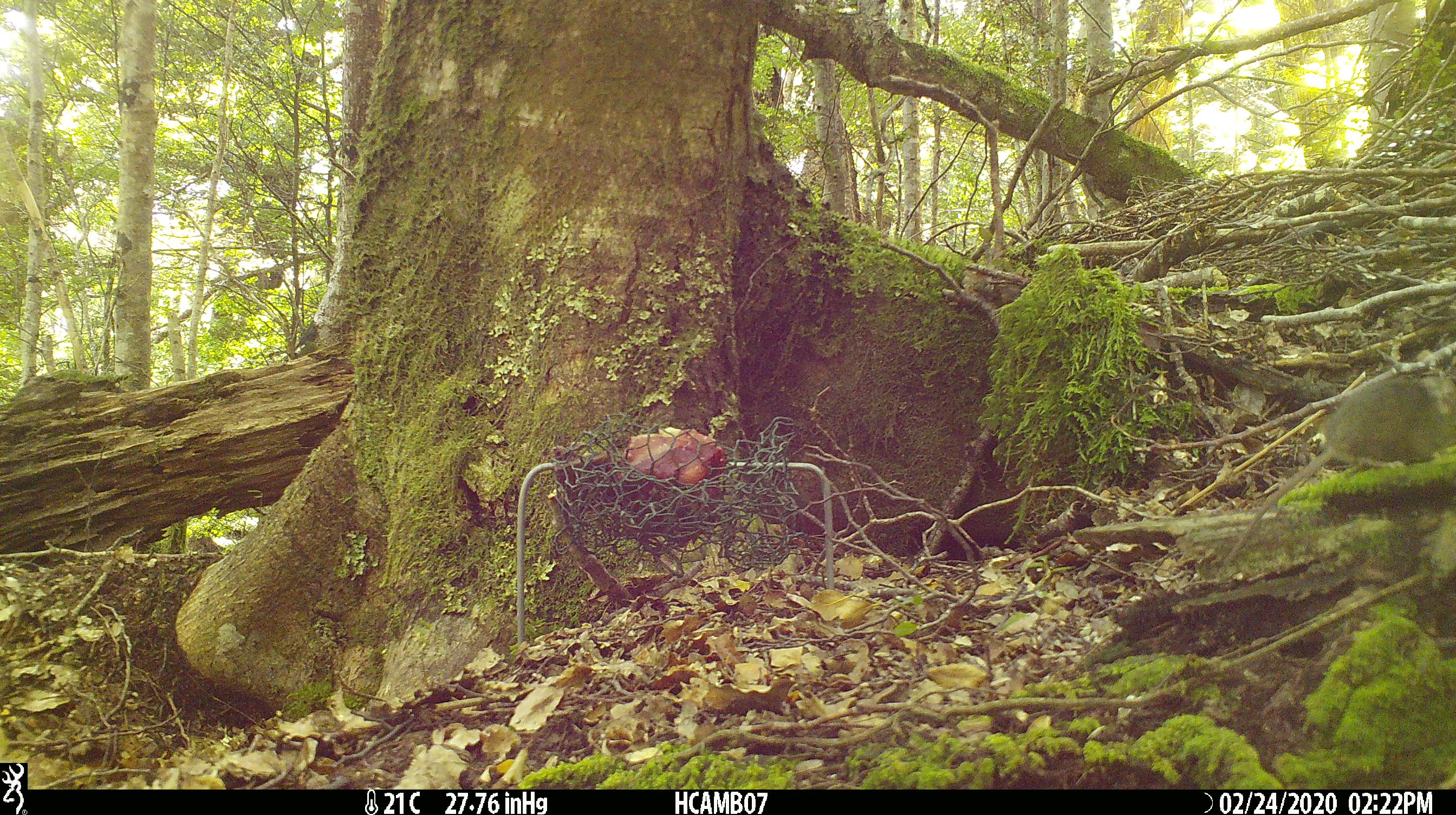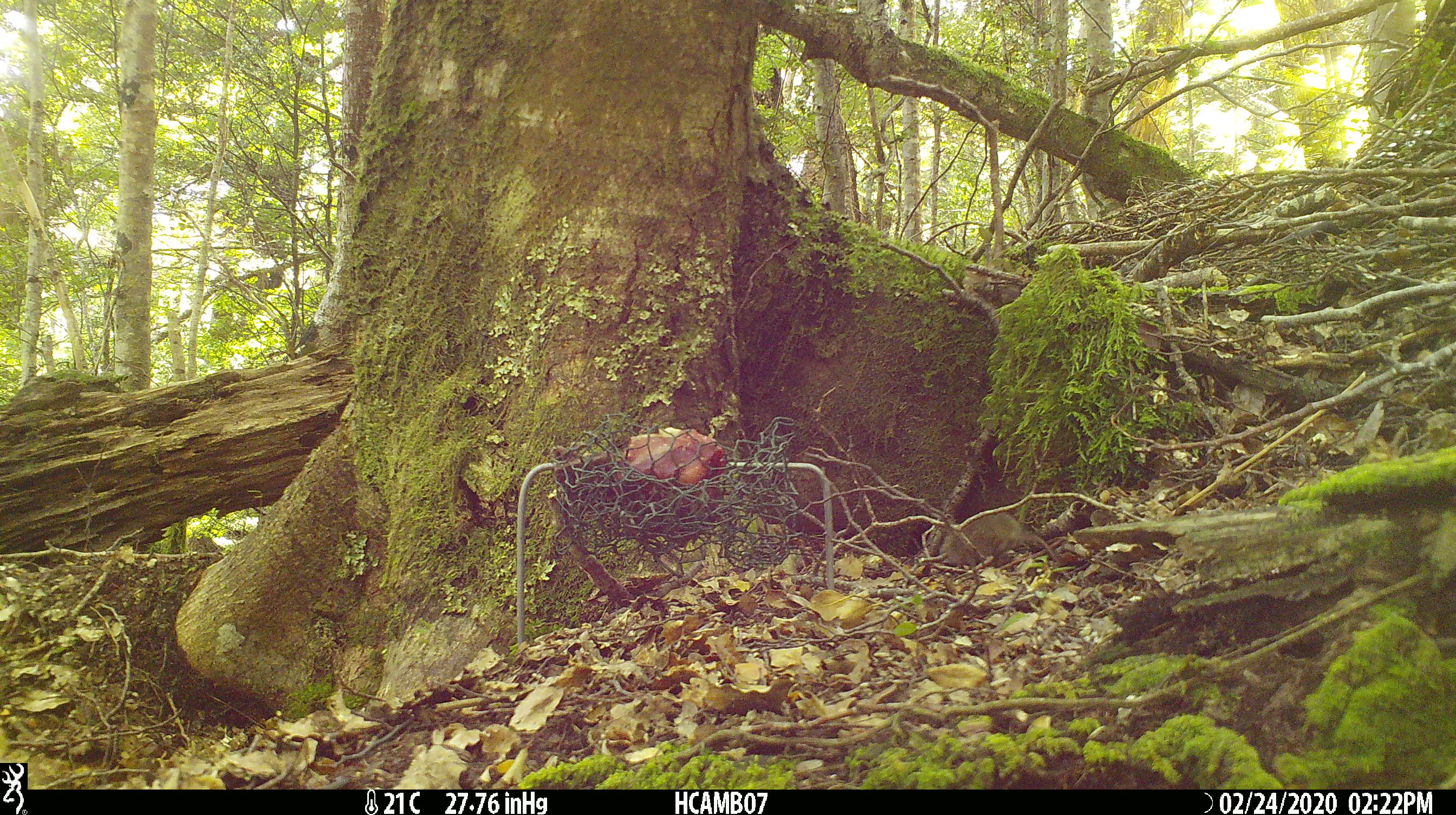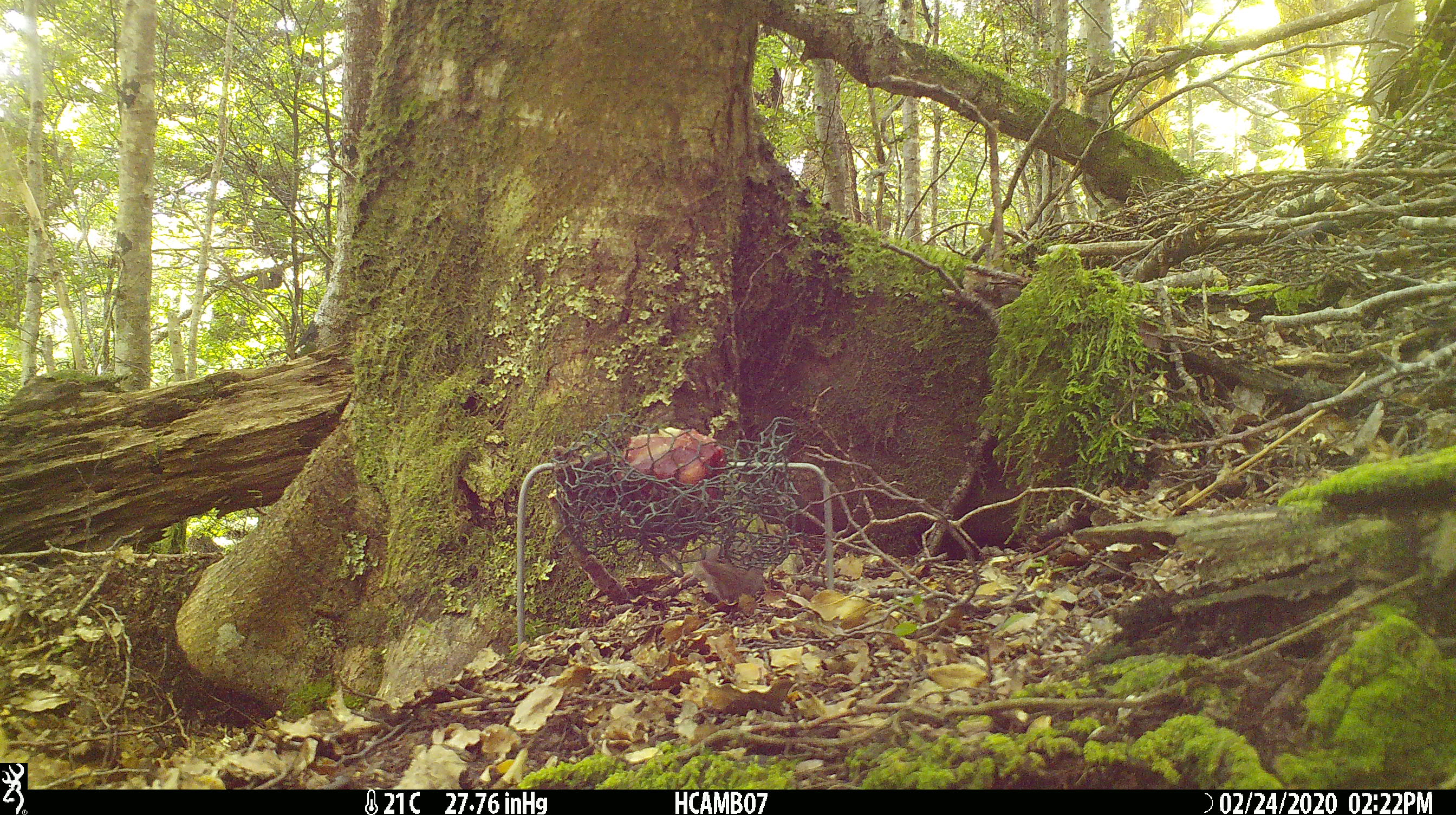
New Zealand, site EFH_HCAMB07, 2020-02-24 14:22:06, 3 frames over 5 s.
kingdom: Animalia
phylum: Chordata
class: Mammalia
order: Rodentia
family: Muridae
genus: Mus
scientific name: Mus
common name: mouse